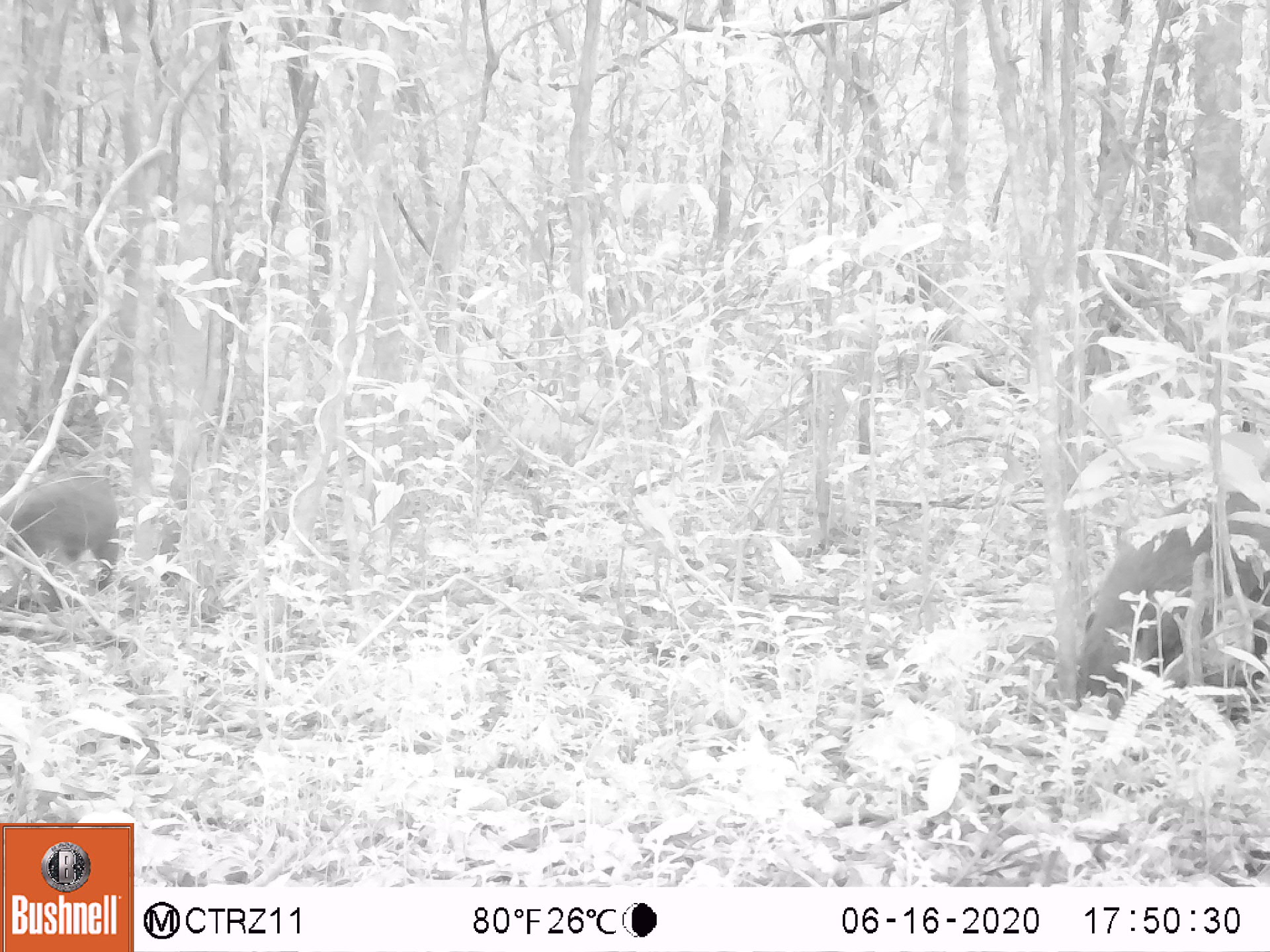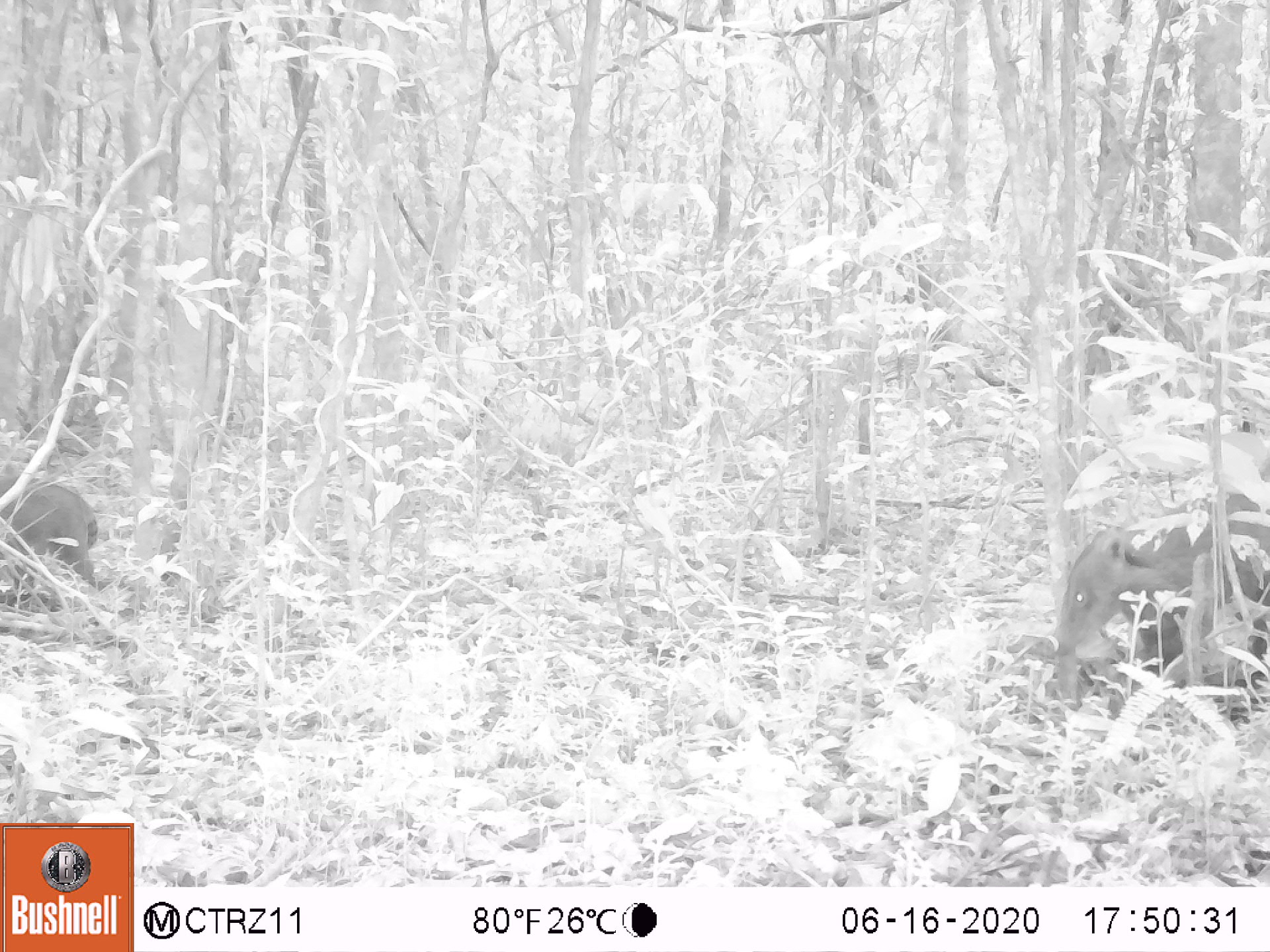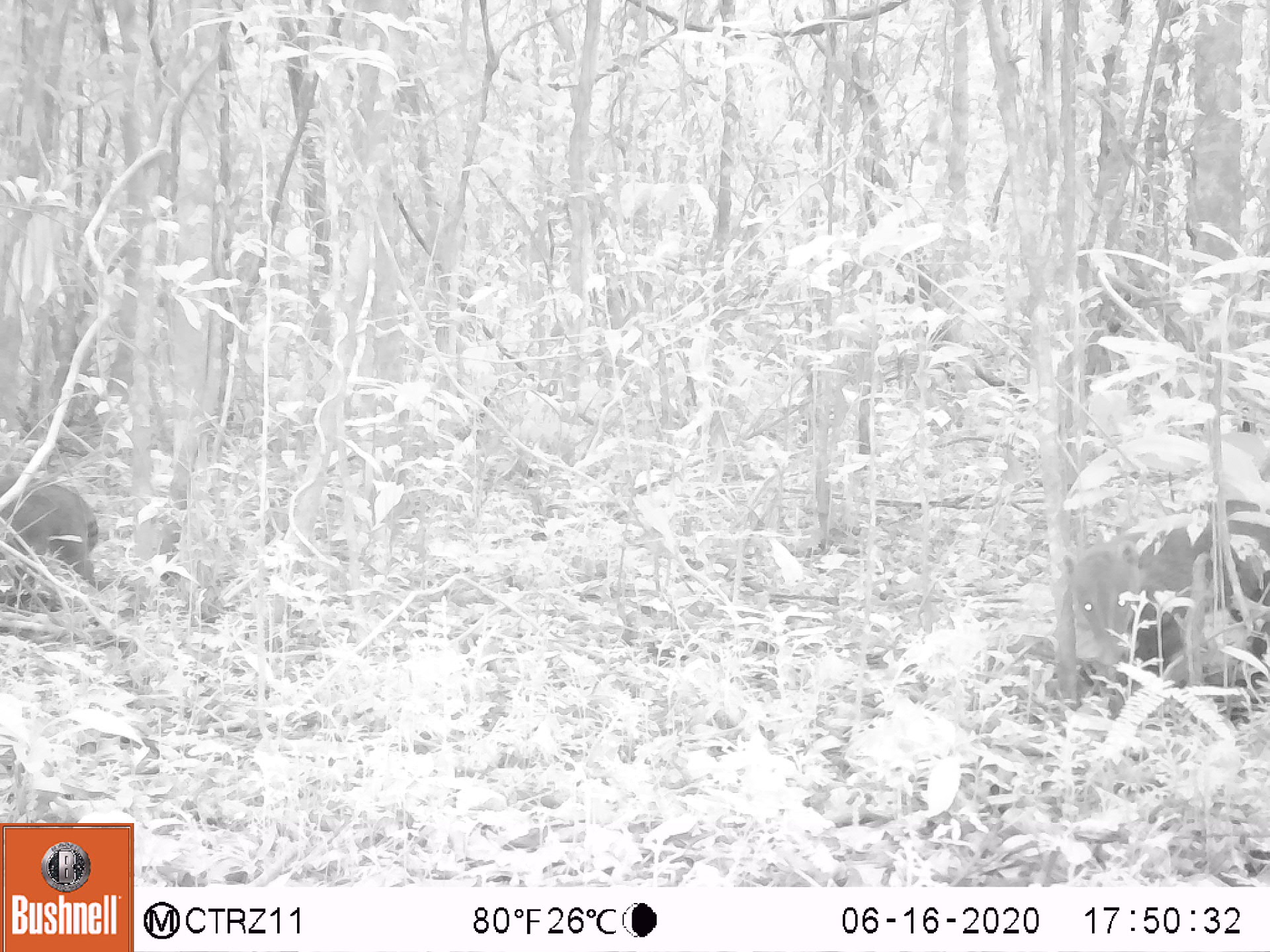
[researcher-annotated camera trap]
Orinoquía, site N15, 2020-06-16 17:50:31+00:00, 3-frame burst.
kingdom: Animalia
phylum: Chordata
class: Mammalia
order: Carnivora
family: Procyonidae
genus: Nasua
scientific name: Nasua nasua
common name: south american coati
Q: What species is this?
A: South american coati (Nasua nasua).